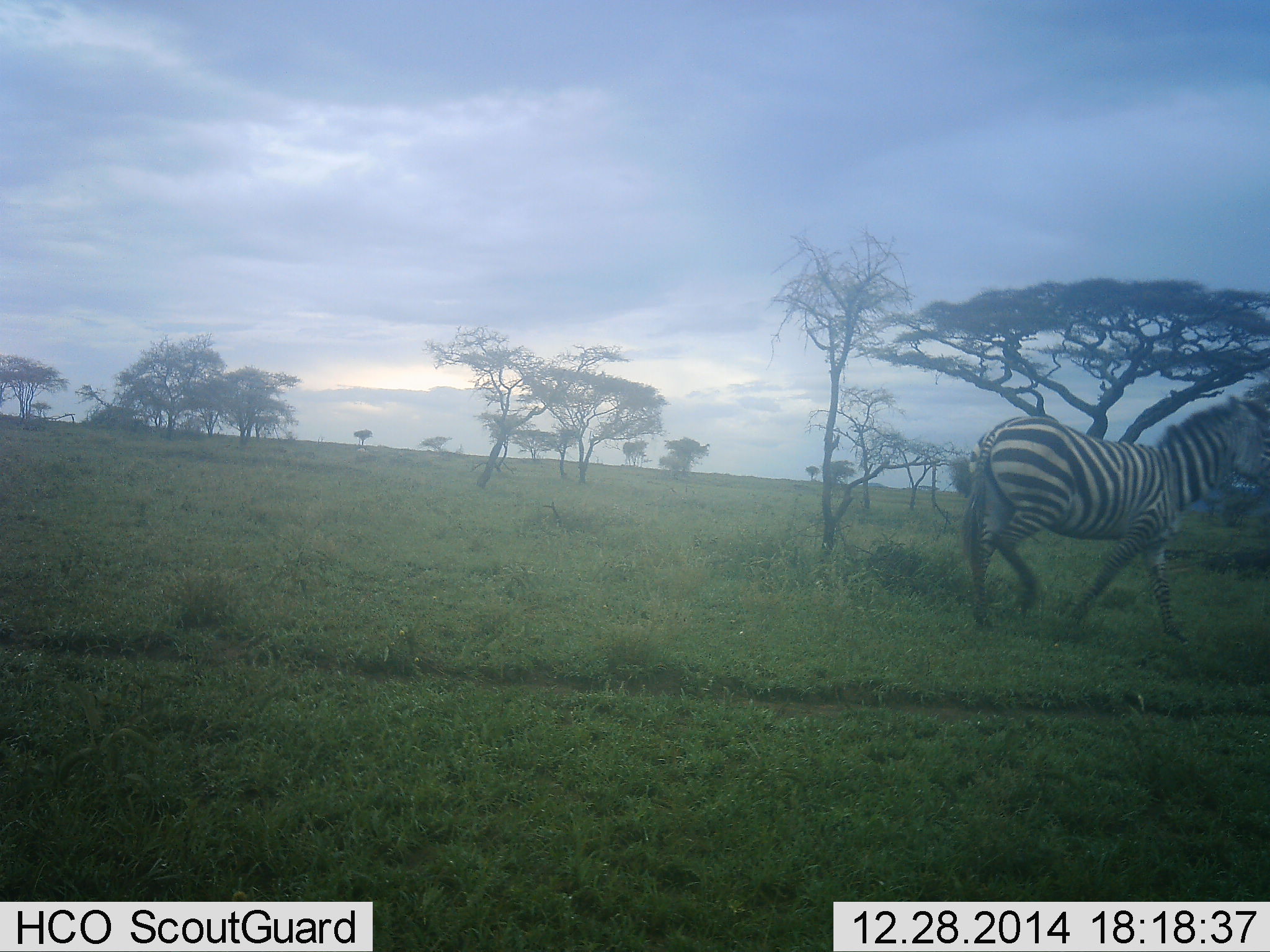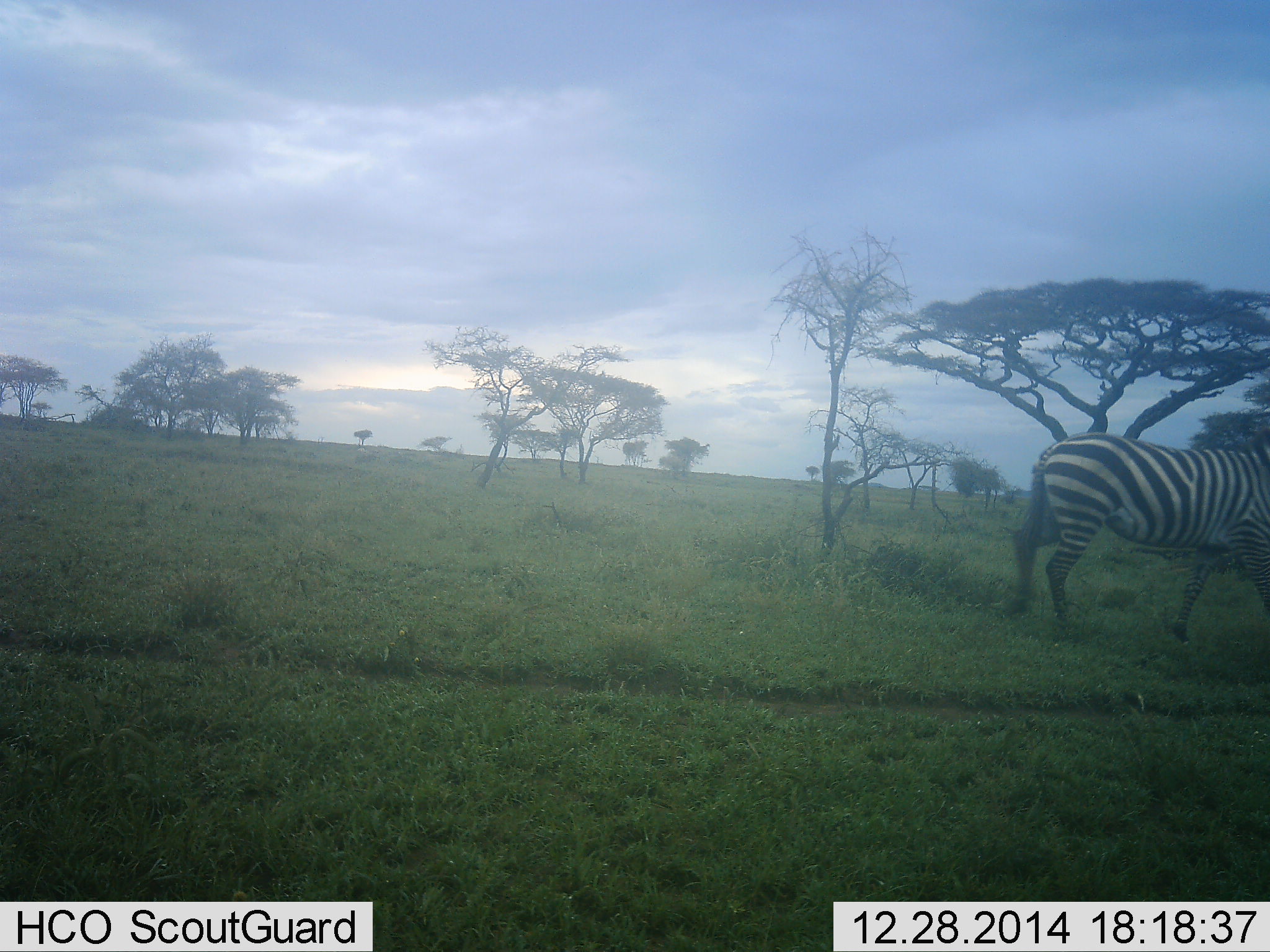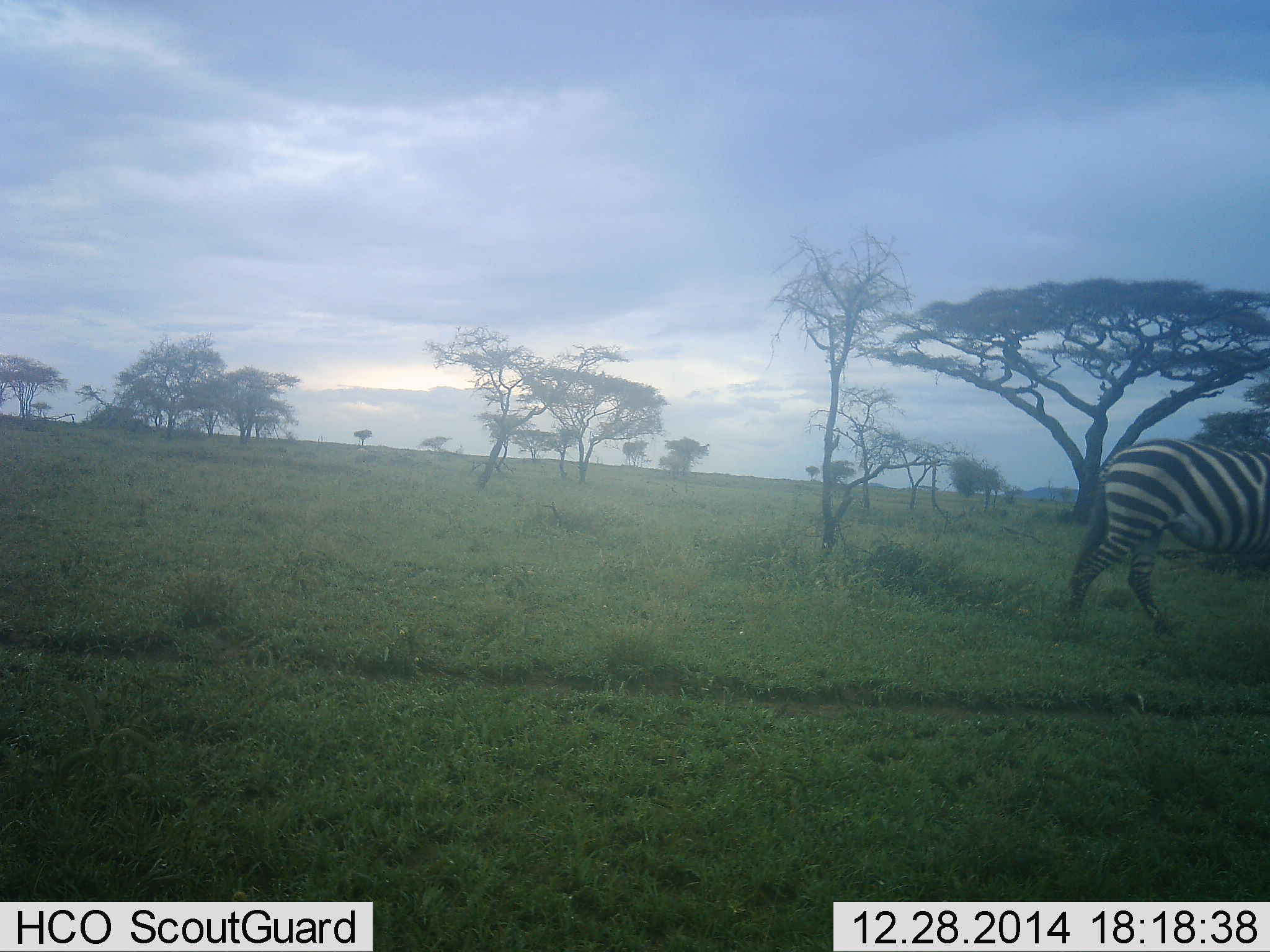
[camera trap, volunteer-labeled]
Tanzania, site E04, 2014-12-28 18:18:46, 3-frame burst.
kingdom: Animalia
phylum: Chordata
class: Mammalia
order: Perissodactyla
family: Equidae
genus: Equus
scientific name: Equus quagga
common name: plains zebra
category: zebra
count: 1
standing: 0%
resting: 0%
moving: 100%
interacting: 0%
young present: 0%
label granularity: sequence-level